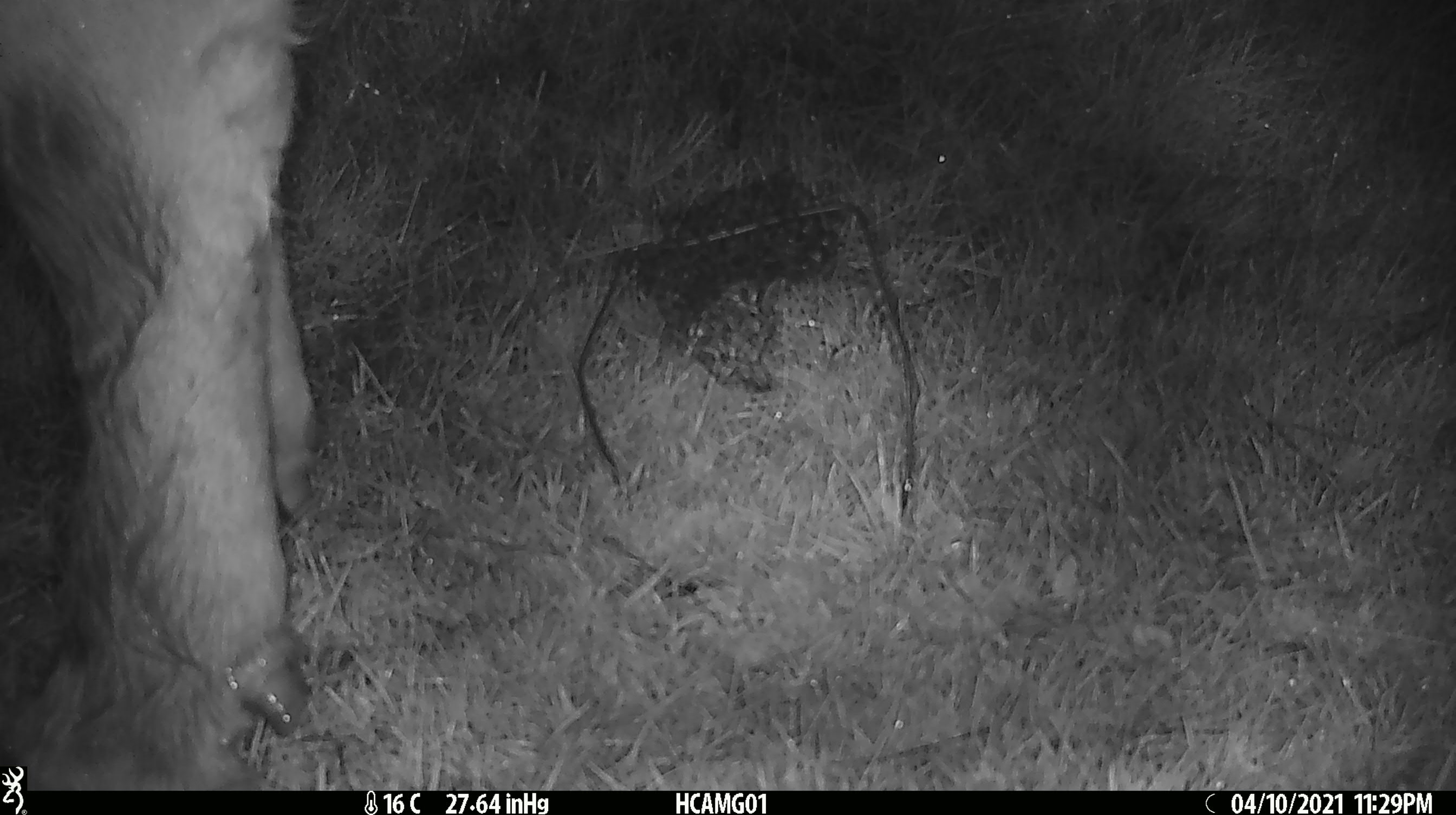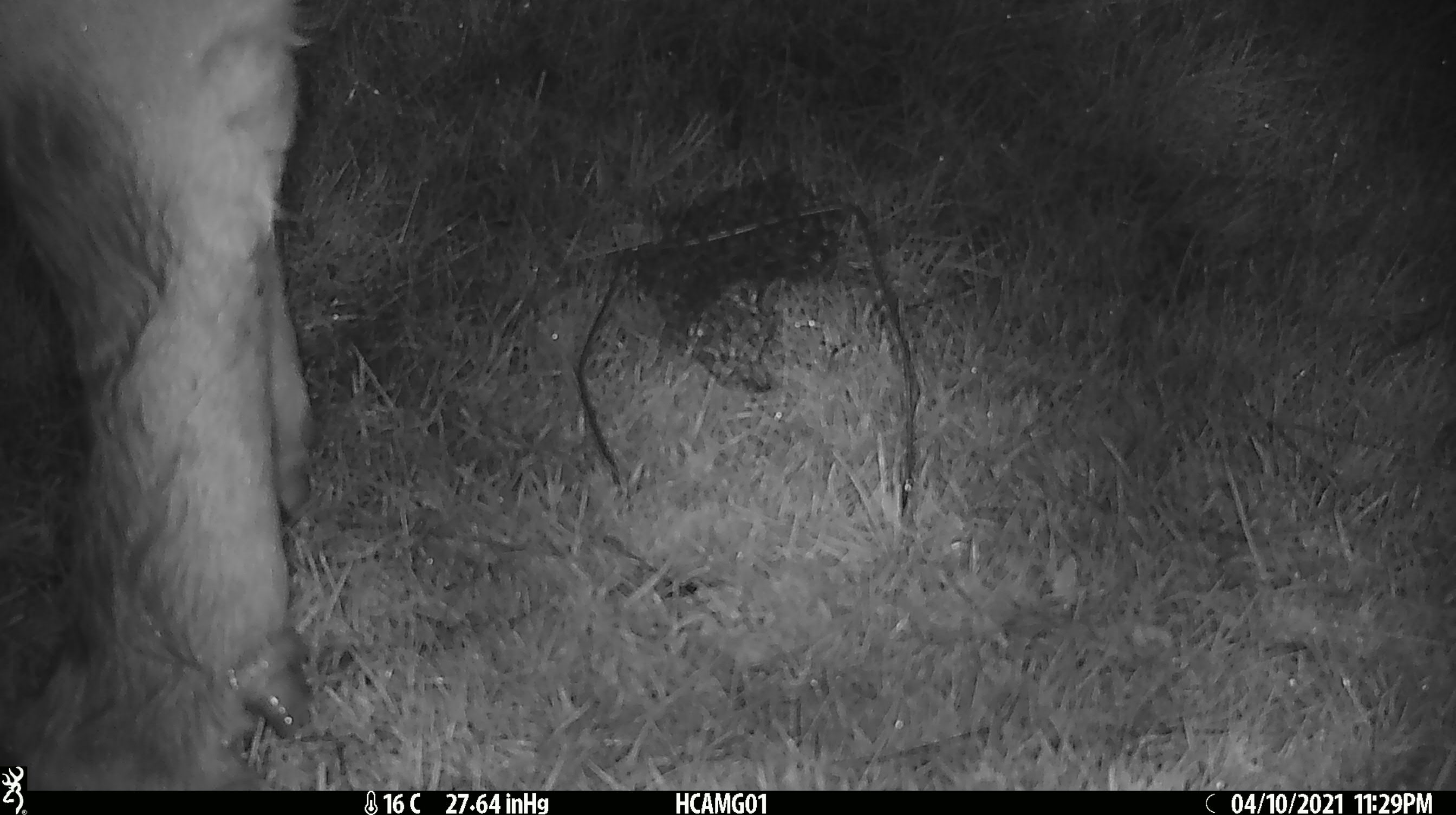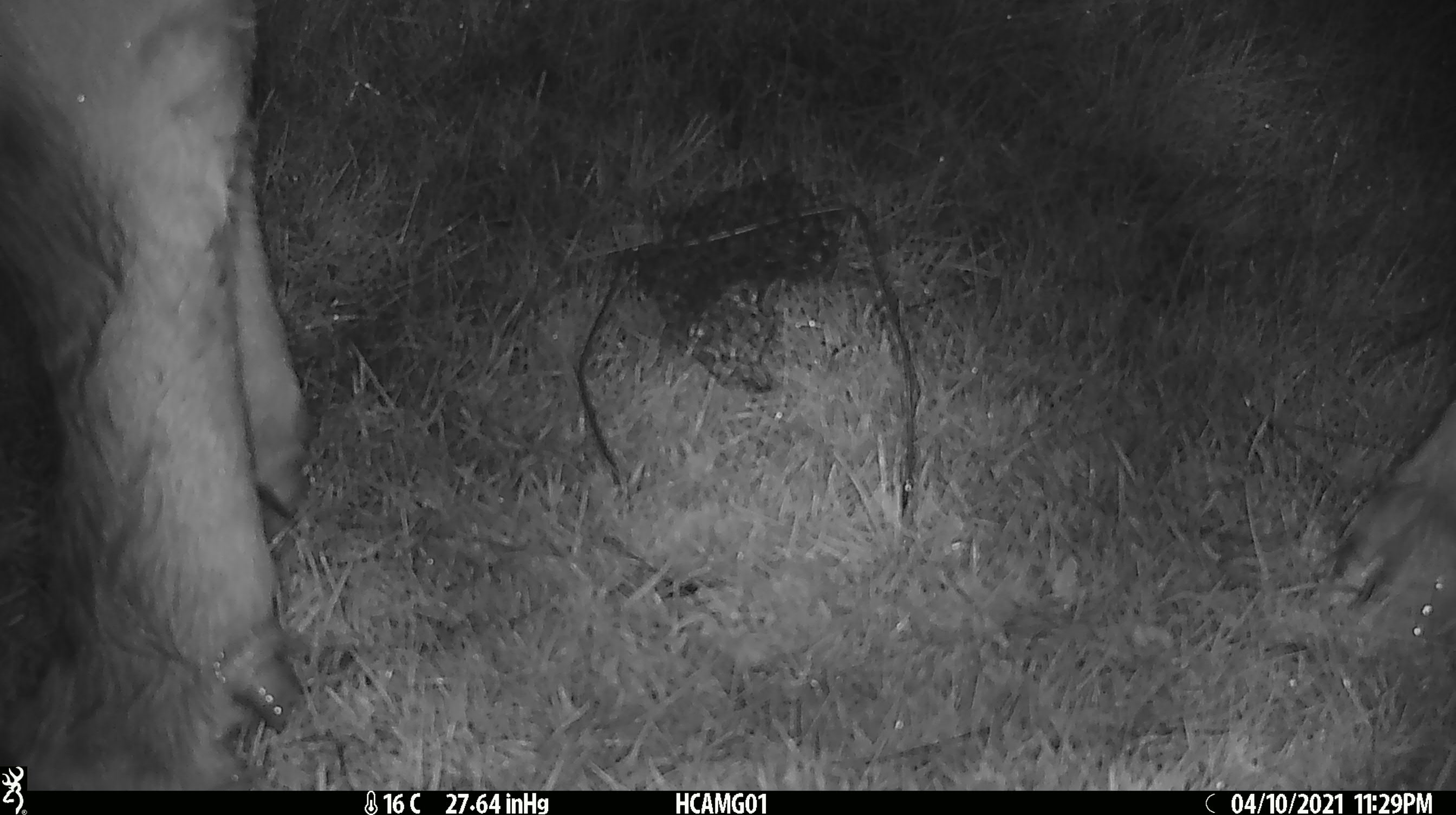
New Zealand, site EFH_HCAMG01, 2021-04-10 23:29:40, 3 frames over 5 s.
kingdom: Animalia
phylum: Chordata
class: Mammalia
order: Artiodactyla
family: Bovidae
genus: Bos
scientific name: Bos taurus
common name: domestic cow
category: cow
Cow (domestic cow) (Bos taurus).